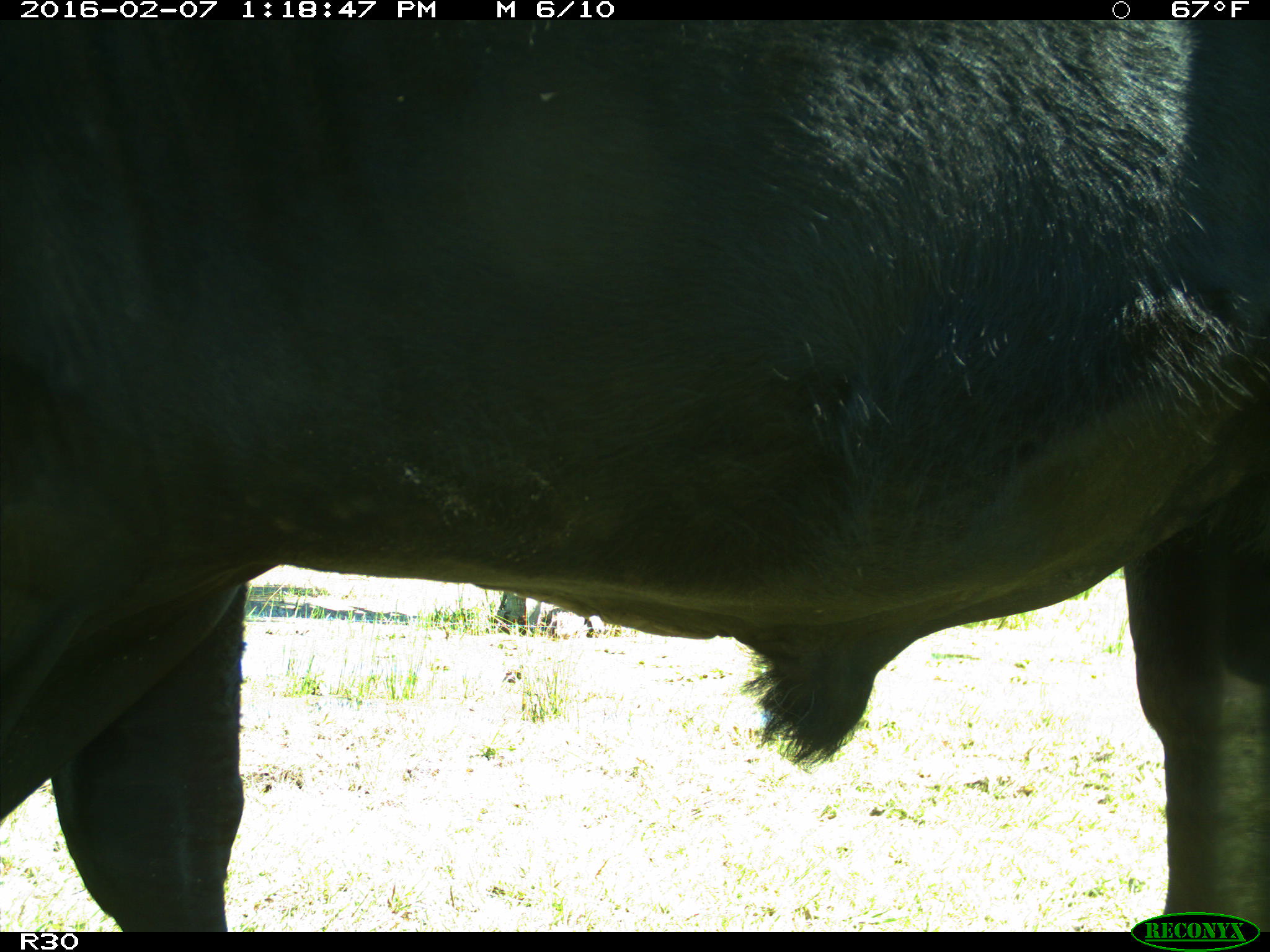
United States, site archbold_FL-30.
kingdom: Animalia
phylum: Chordata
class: Mammalia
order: Artiodactyla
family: Bovidae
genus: Bos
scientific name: Bos taurus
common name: domestic cow